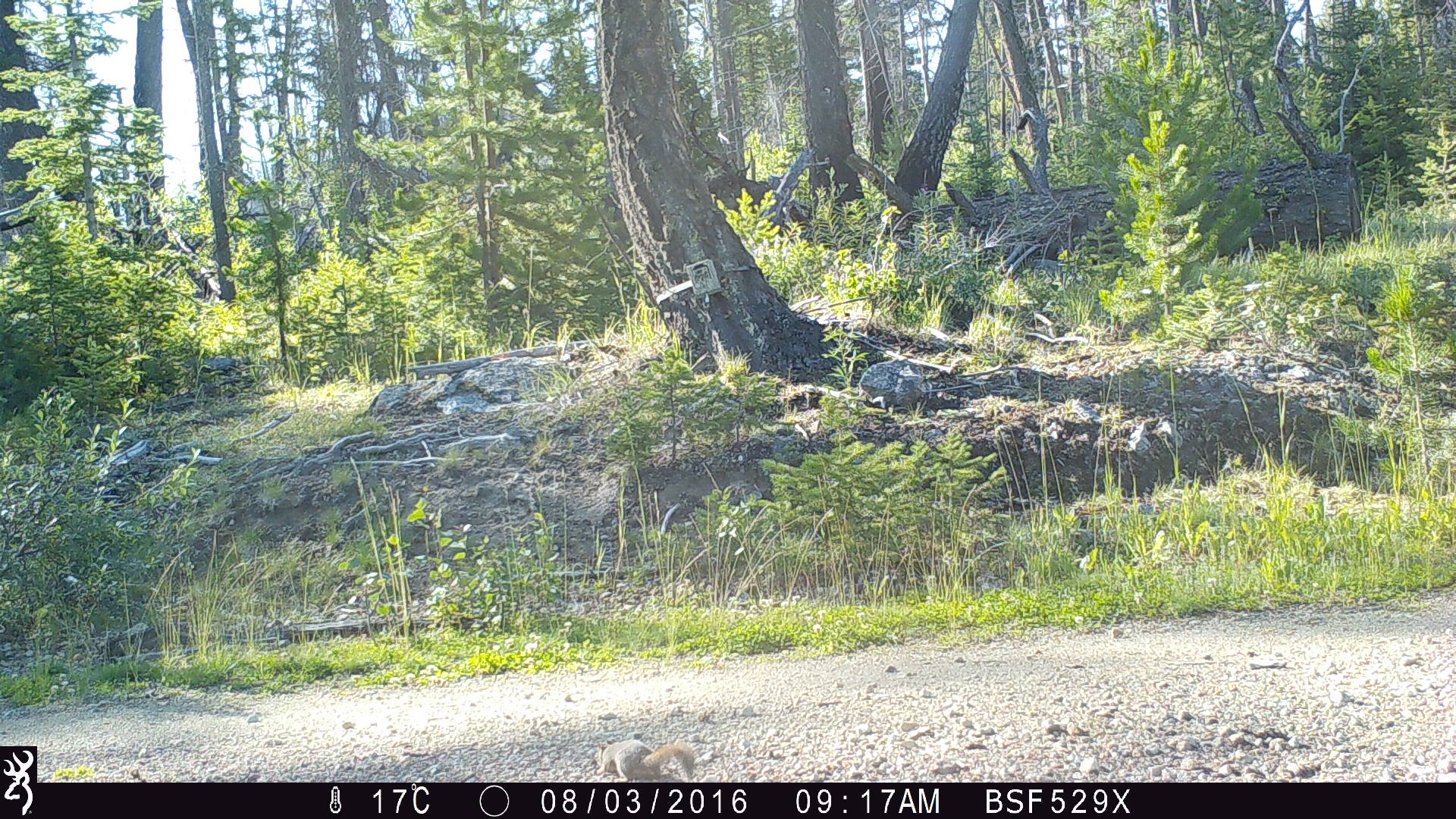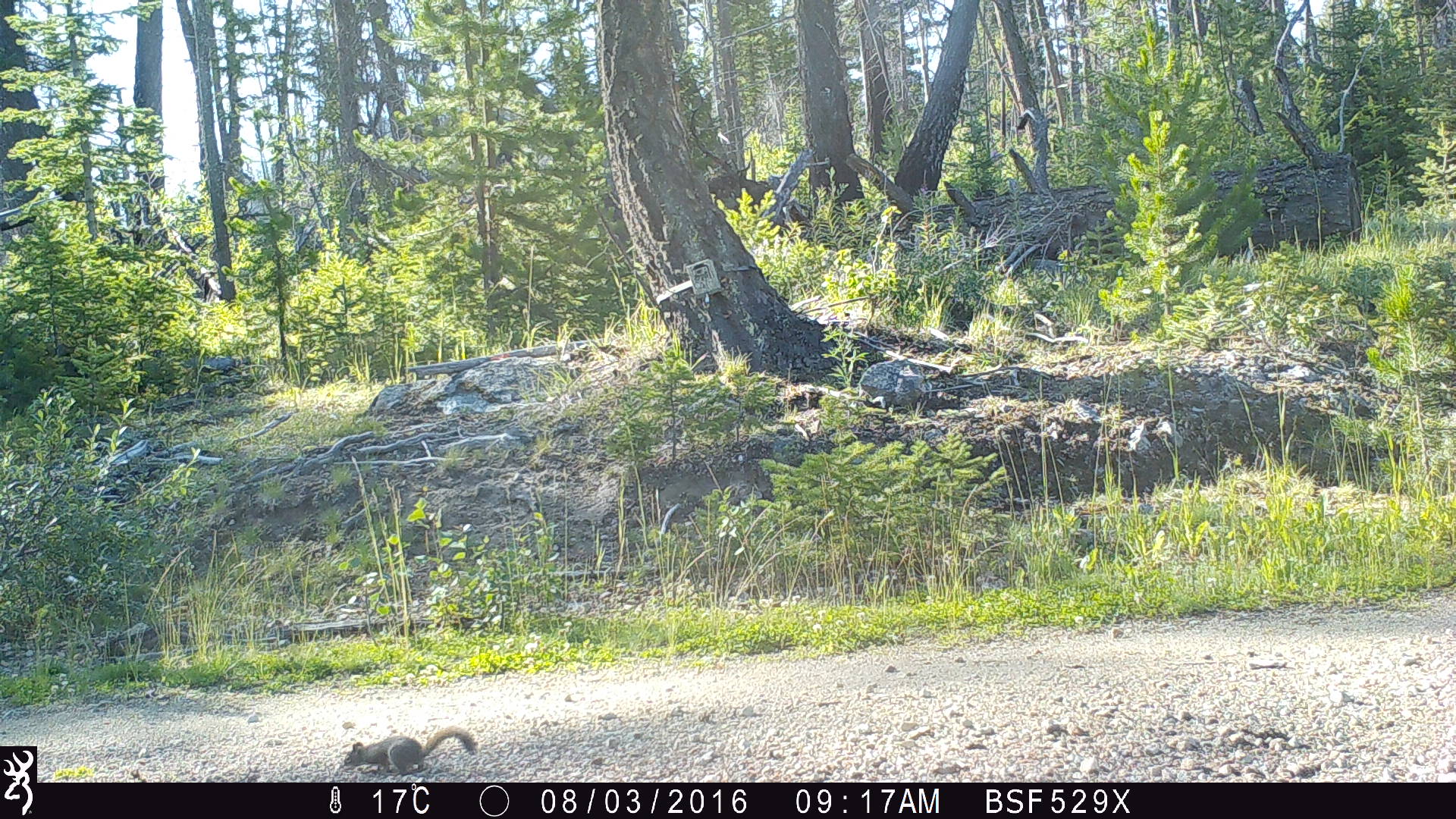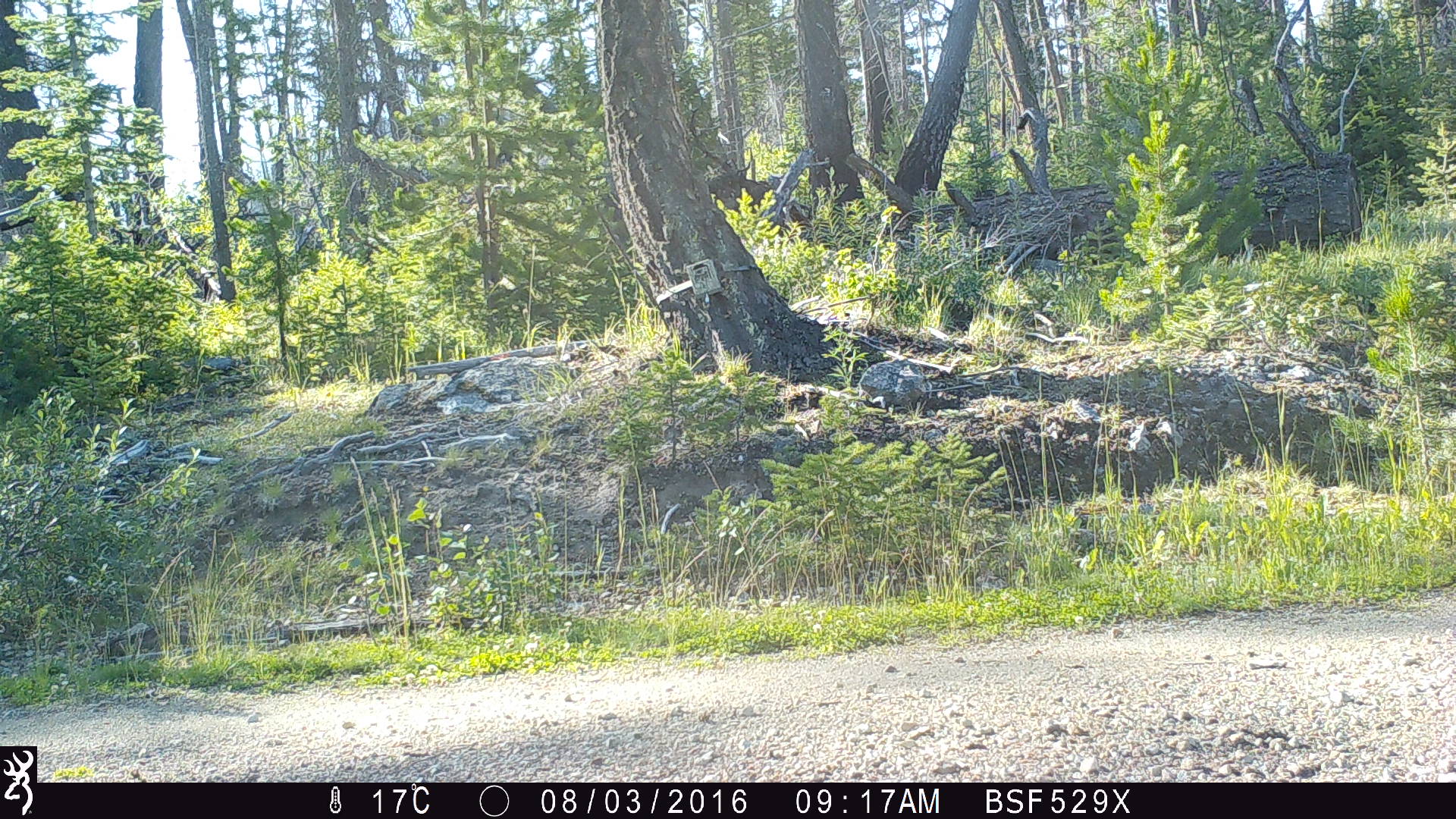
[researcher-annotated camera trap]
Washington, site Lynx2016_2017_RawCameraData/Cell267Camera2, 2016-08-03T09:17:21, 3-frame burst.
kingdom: Animalia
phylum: Chordata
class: Mammalia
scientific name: Mammalia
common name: small mammal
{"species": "small mammal (Mammalia)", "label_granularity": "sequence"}